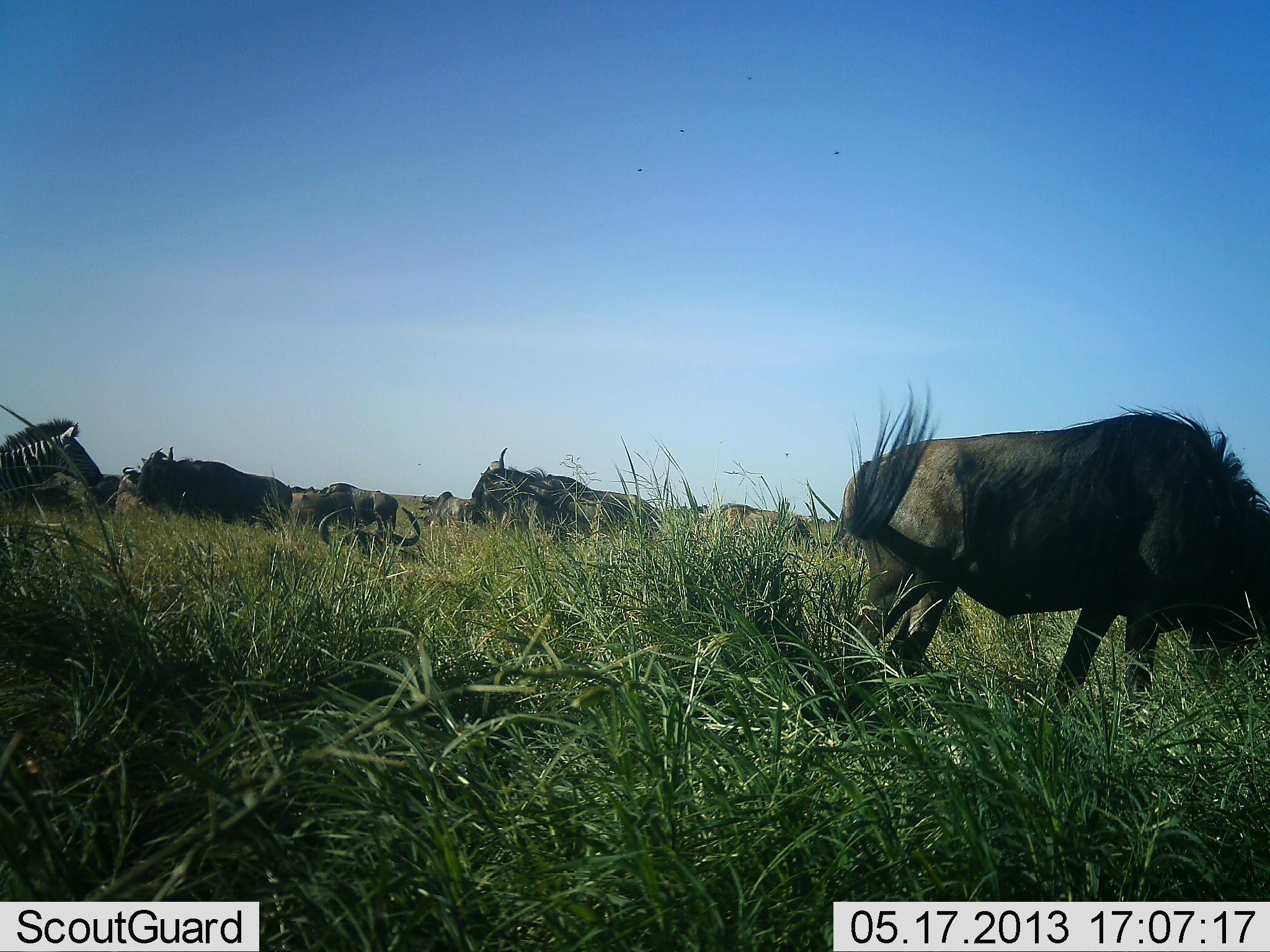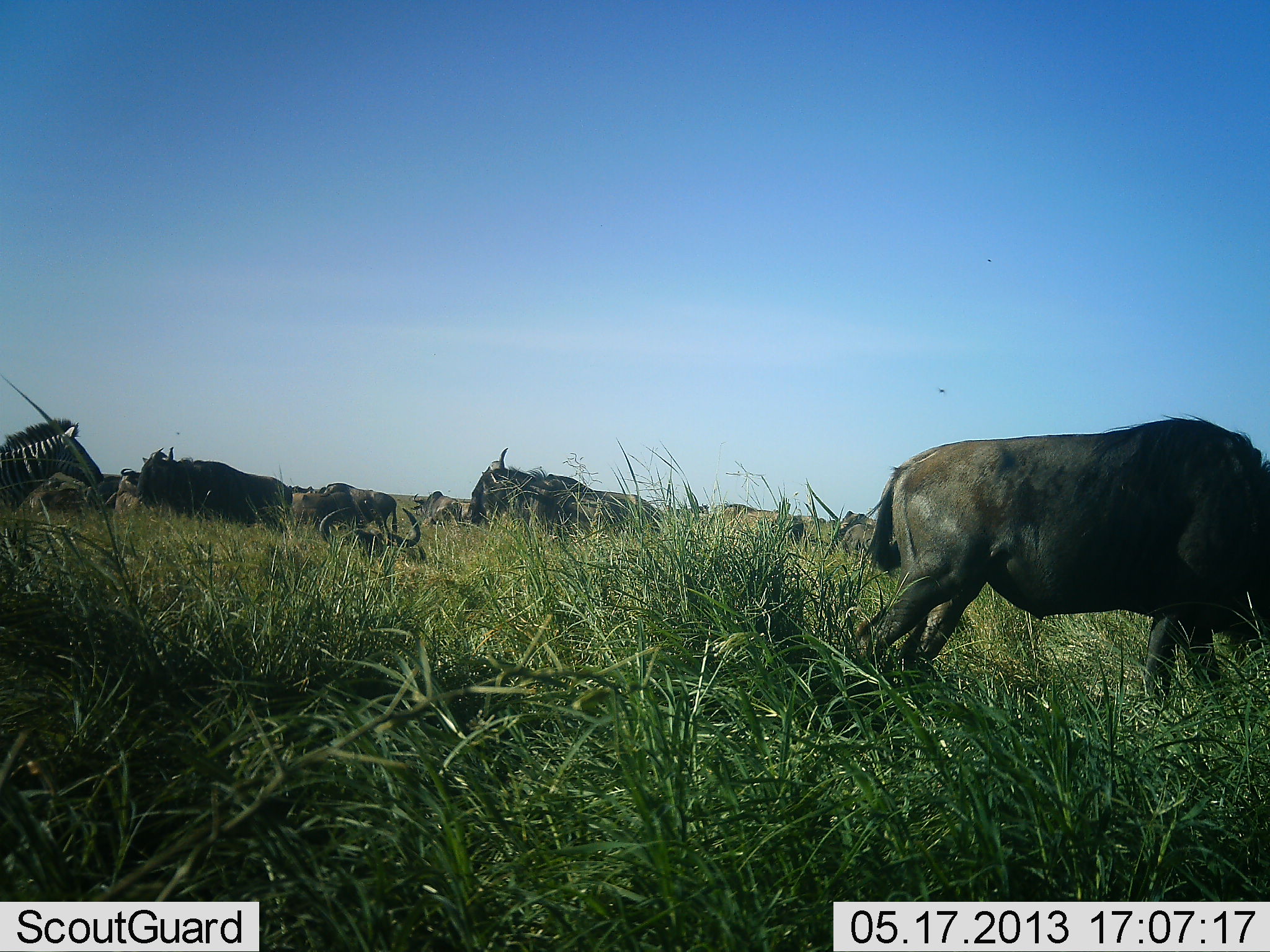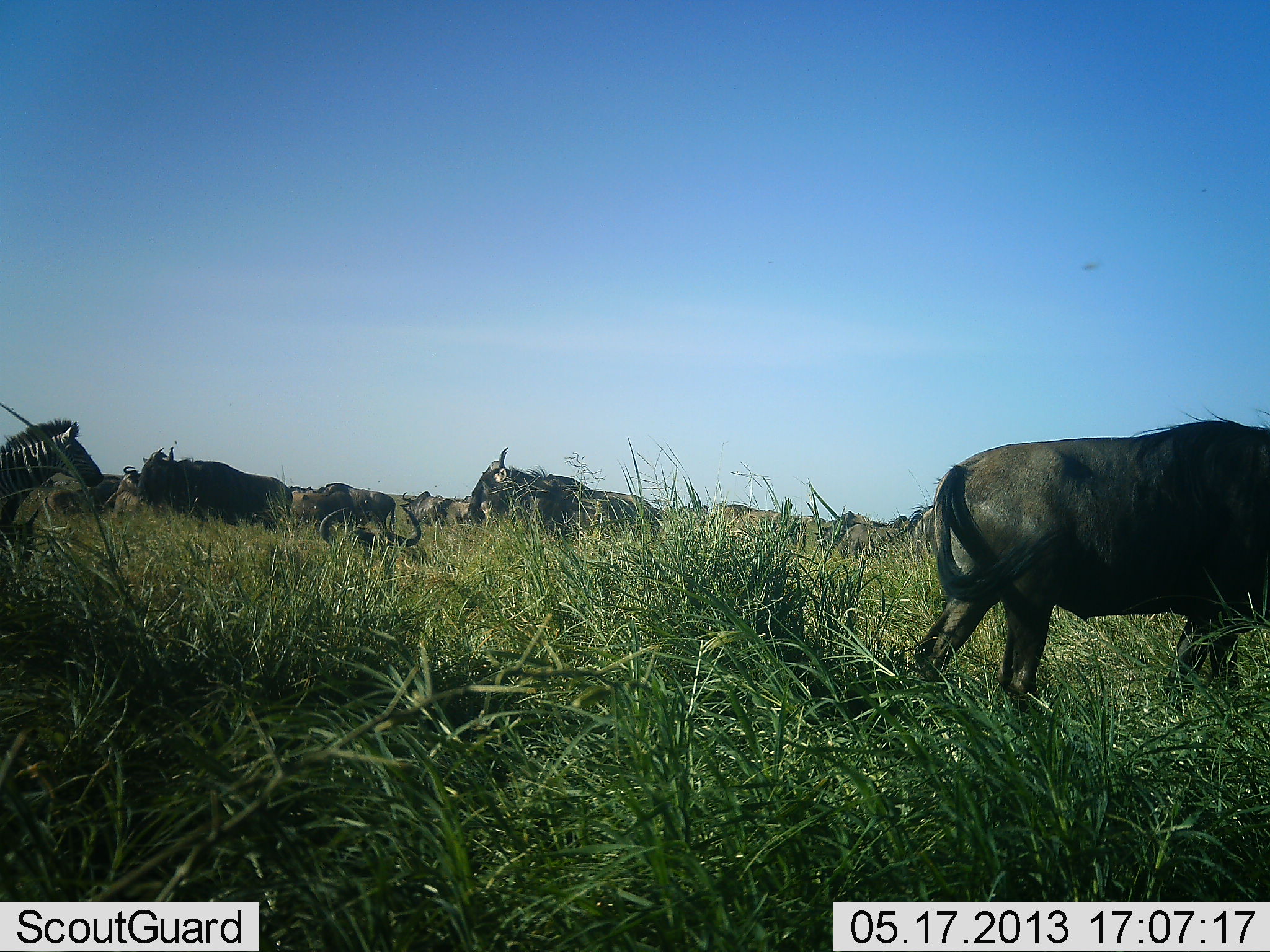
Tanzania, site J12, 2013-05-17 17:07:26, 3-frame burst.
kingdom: Animalia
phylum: Chordata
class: Mammalia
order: Artiodactyla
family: Bovidae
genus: Connochaetes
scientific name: Connochaetes taurinus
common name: blue wildebeest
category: wildebeest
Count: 9.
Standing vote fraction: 56%.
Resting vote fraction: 36%.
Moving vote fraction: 52%.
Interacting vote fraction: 0%.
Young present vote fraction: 0%.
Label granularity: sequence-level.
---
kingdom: Animalia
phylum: Chordata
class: Mammalia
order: Perissodactyla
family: Equidae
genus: Equus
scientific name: Equus quagga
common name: plains zebra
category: zebra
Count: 1.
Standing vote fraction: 91%.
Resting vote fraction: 5%.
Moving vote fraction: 5%.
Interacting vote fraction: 0%.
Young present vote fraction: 0%.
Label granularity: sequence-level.